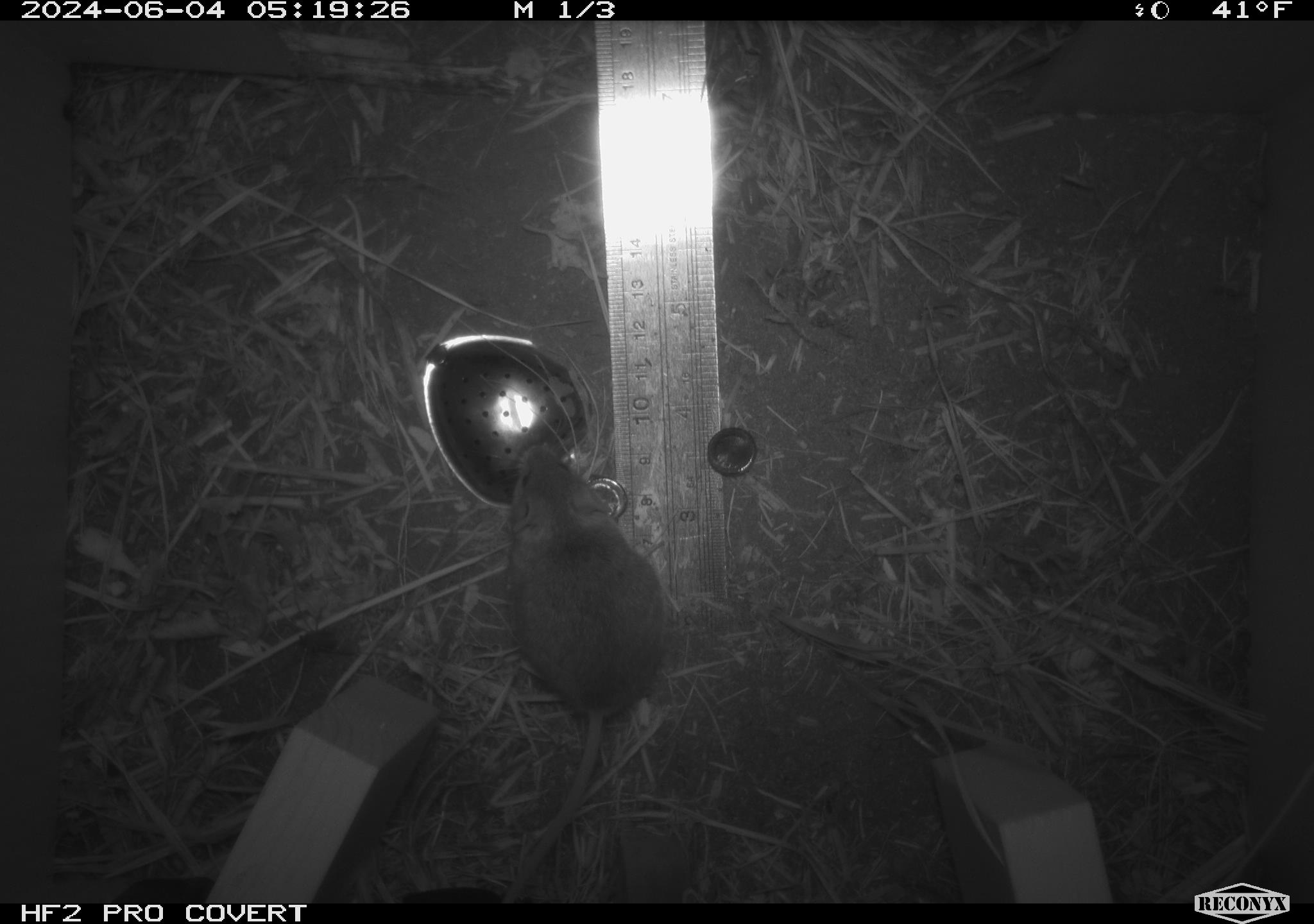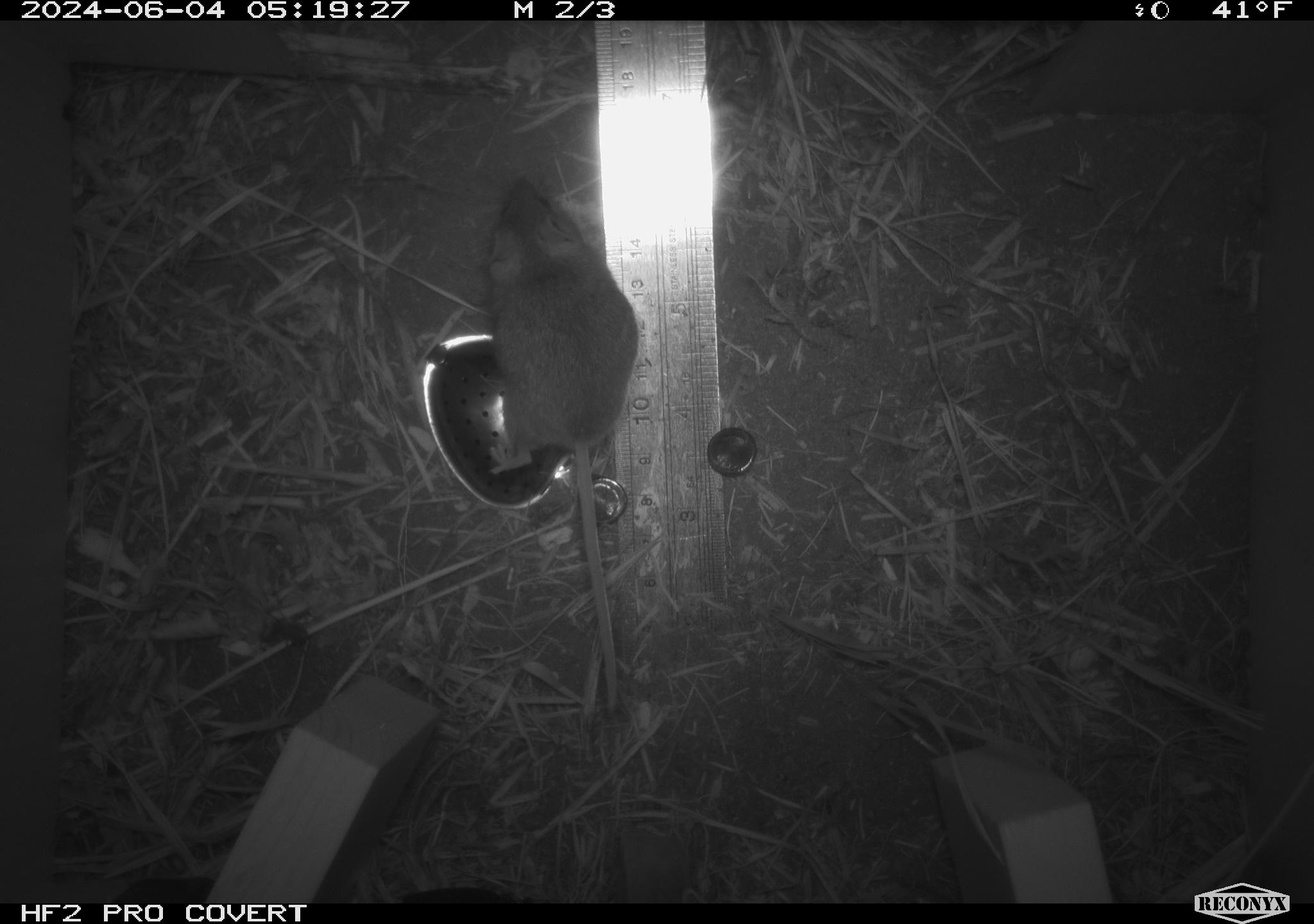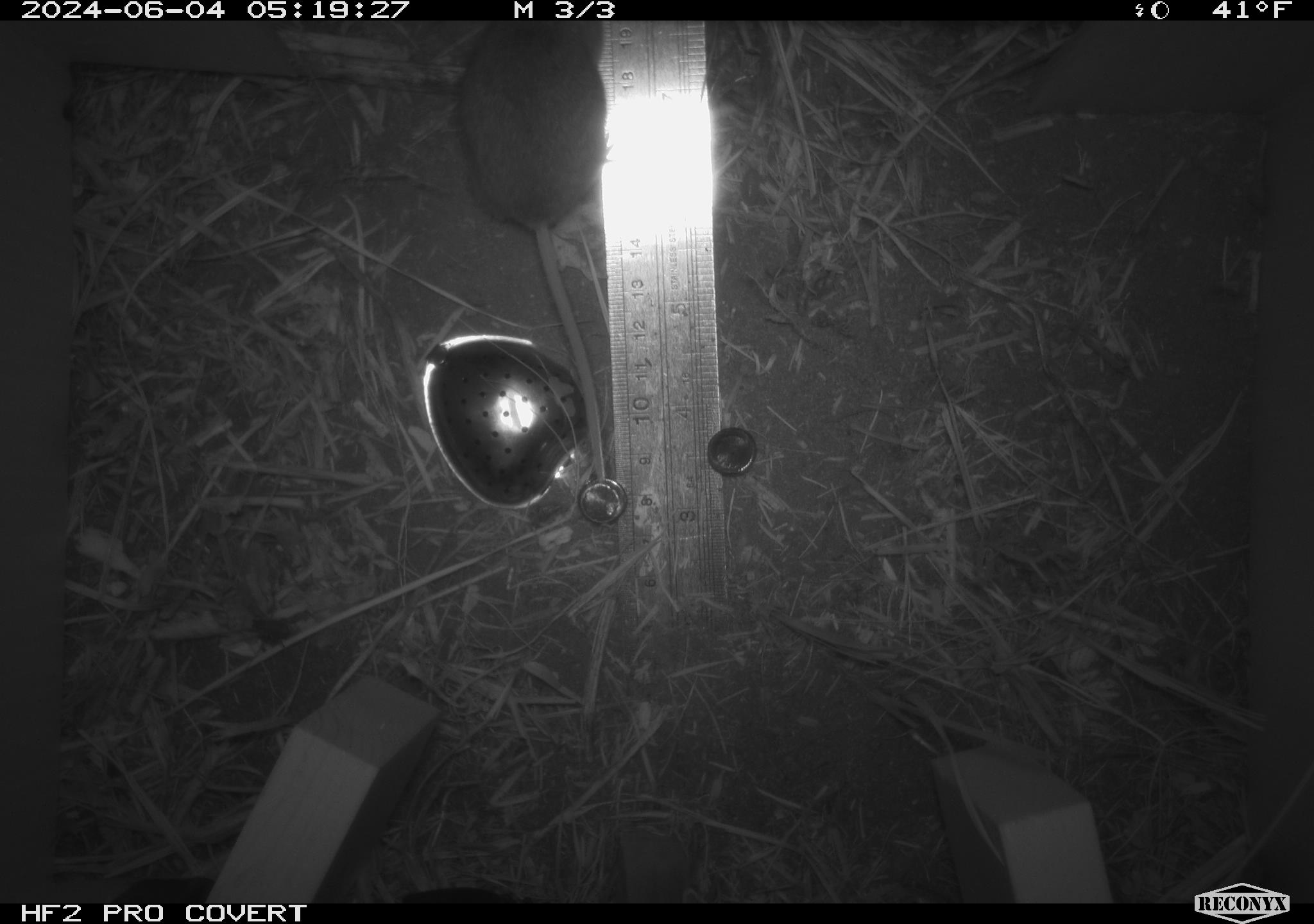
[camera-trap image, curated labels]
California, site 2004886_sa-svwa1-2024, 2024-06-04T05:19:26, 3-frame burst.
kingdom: Animalia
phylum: Arthropoda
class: Arachnida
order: Araneae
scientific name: Araneae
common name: spider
Spider (Araneae).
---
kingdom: Animalia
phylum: Chordata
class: Mammalia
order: Rodentia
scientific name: Rodentia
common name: mouse species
Mouse species (Rodentia).